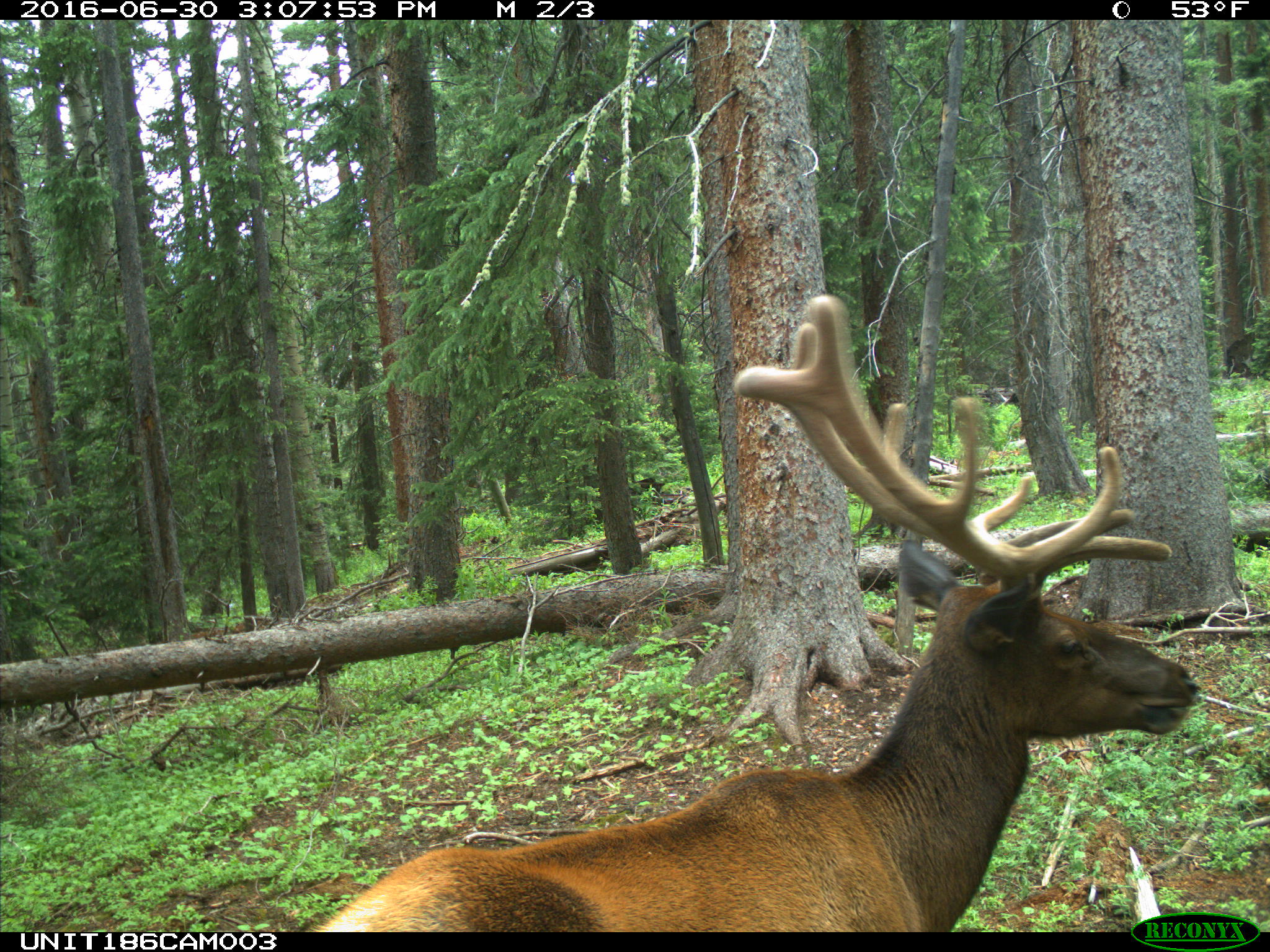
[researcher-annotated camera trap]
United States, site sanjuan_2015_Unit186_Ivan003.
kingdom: Animalia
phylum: Chordata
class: Mammalia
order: Artiodactyla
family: Cervidae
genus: Cervus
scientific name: Cervus elaphus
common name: red deer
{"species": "Cervus elaphus (red deer)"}